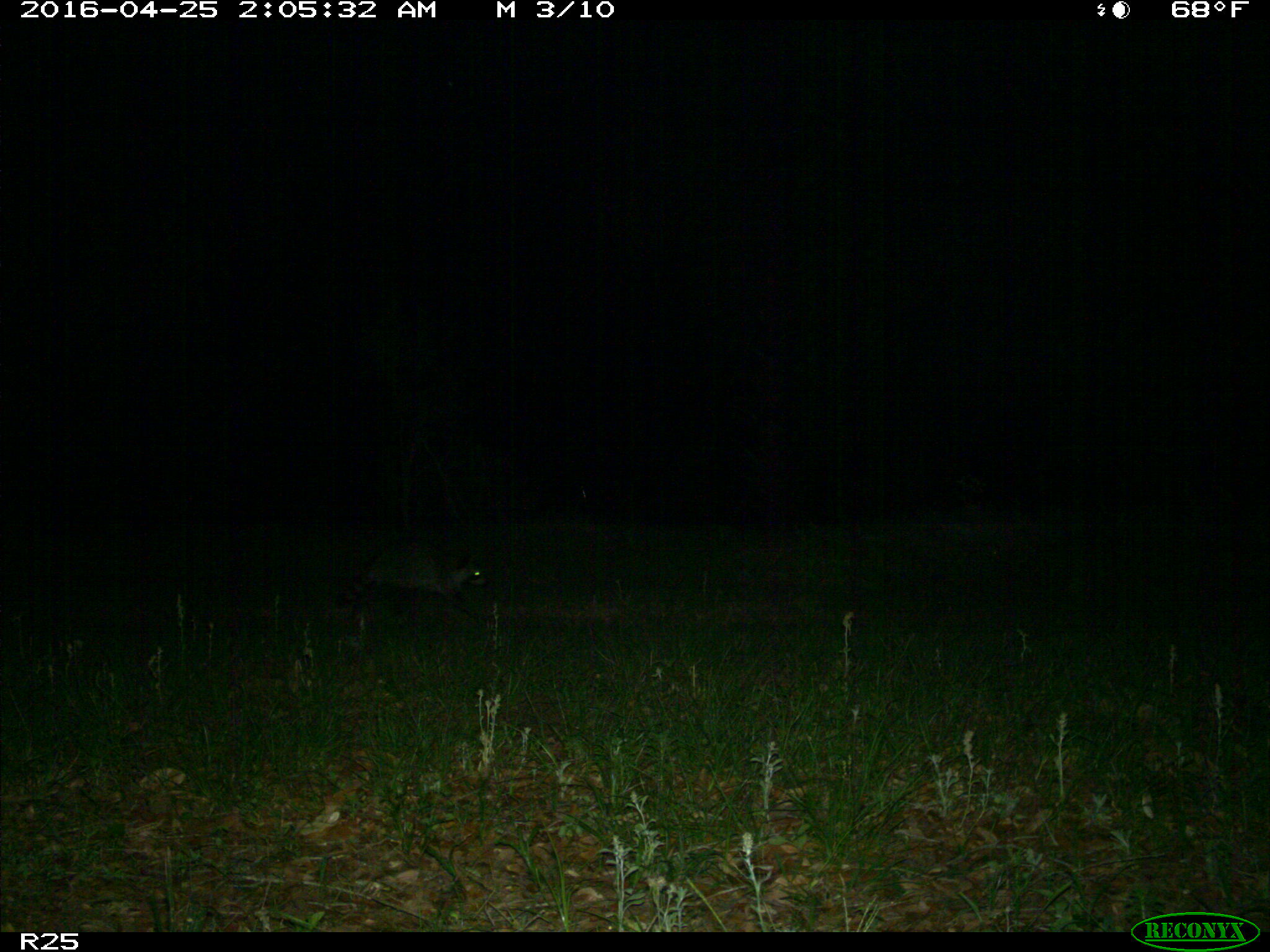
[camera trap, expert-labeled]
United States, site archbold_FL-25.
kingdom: Animalia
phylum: Chordata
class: Mammalia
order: Carnivora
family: Procyonidae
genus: Procyon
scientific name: Procyon lotor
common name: common raccoon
Procyon lotor (common raccoon).